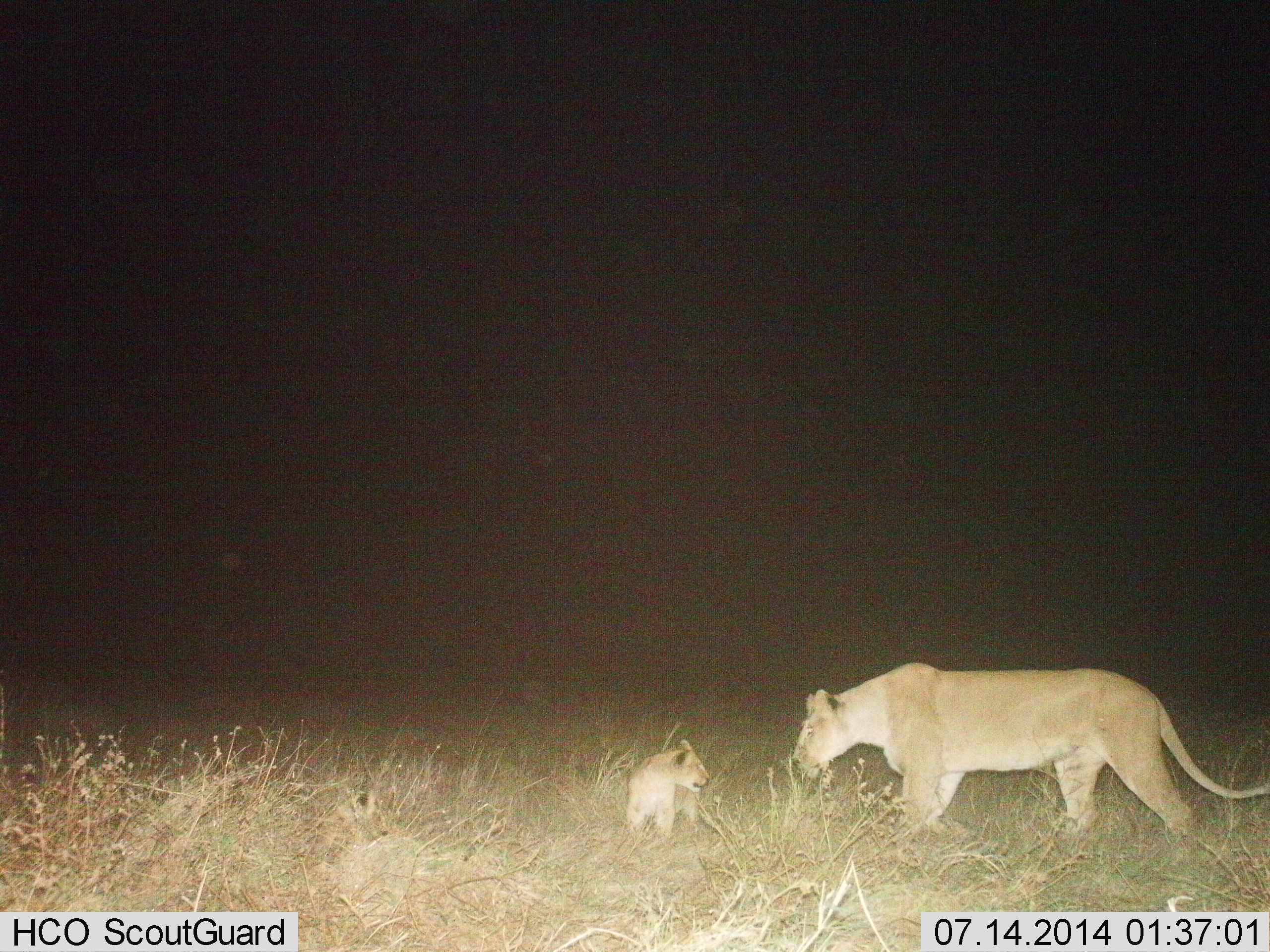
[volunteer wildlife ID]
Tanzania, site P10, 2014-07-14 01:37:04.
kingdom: Animalia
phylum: Chordata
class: Mammalia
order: Carnivora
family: Felidae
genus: Panthera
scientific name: Panthera leo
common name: lion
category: lionfemale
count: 2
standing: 55%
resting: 0%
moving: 9%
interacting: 73%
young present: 100%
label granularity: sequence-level